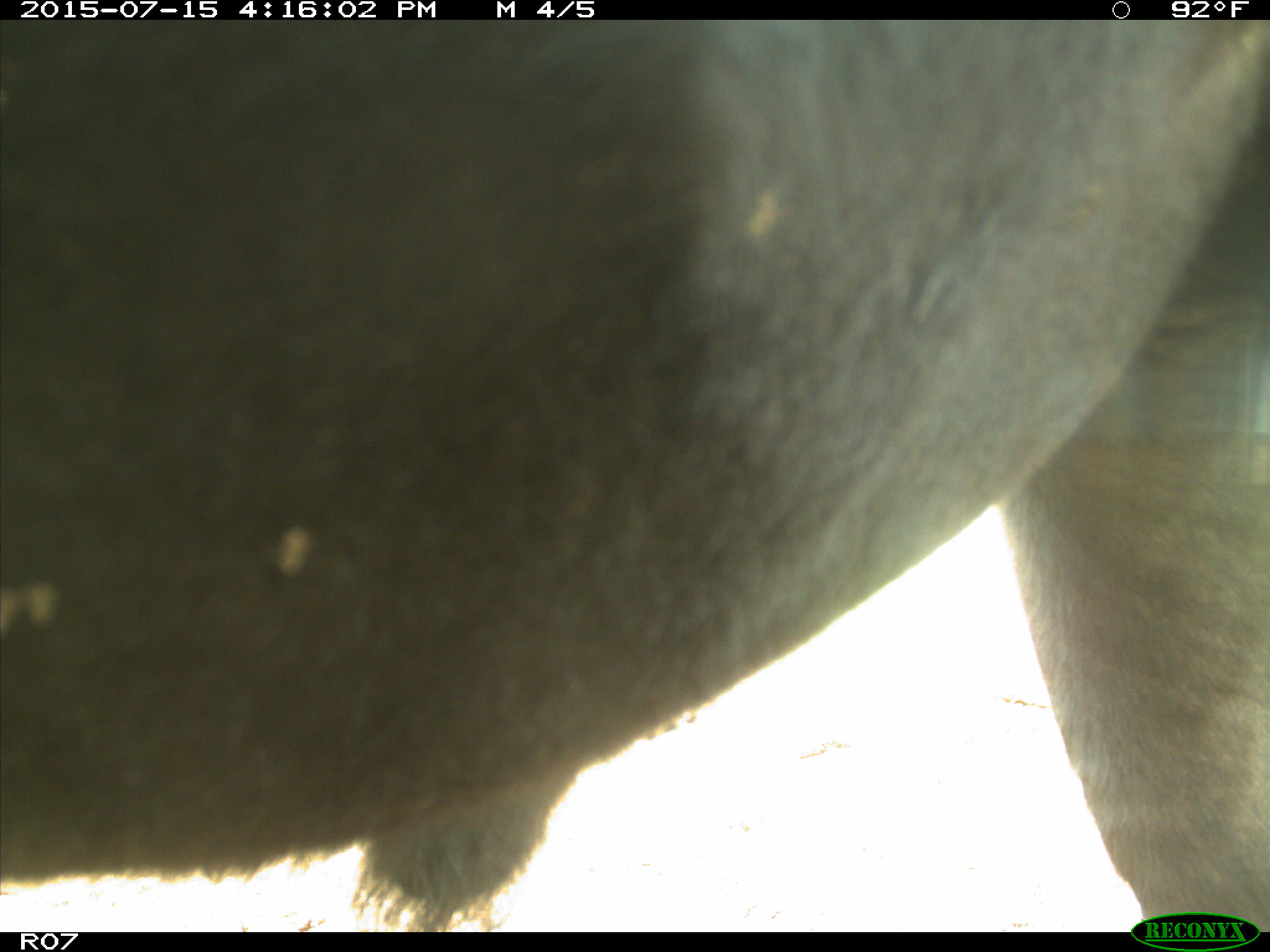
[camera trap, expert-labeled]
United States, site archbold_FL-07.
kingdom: Animalia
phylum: Chordata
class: Mammalia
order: Artiodactyla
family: Bovidae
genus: Bos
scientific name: Bos taurus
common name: domestic cow